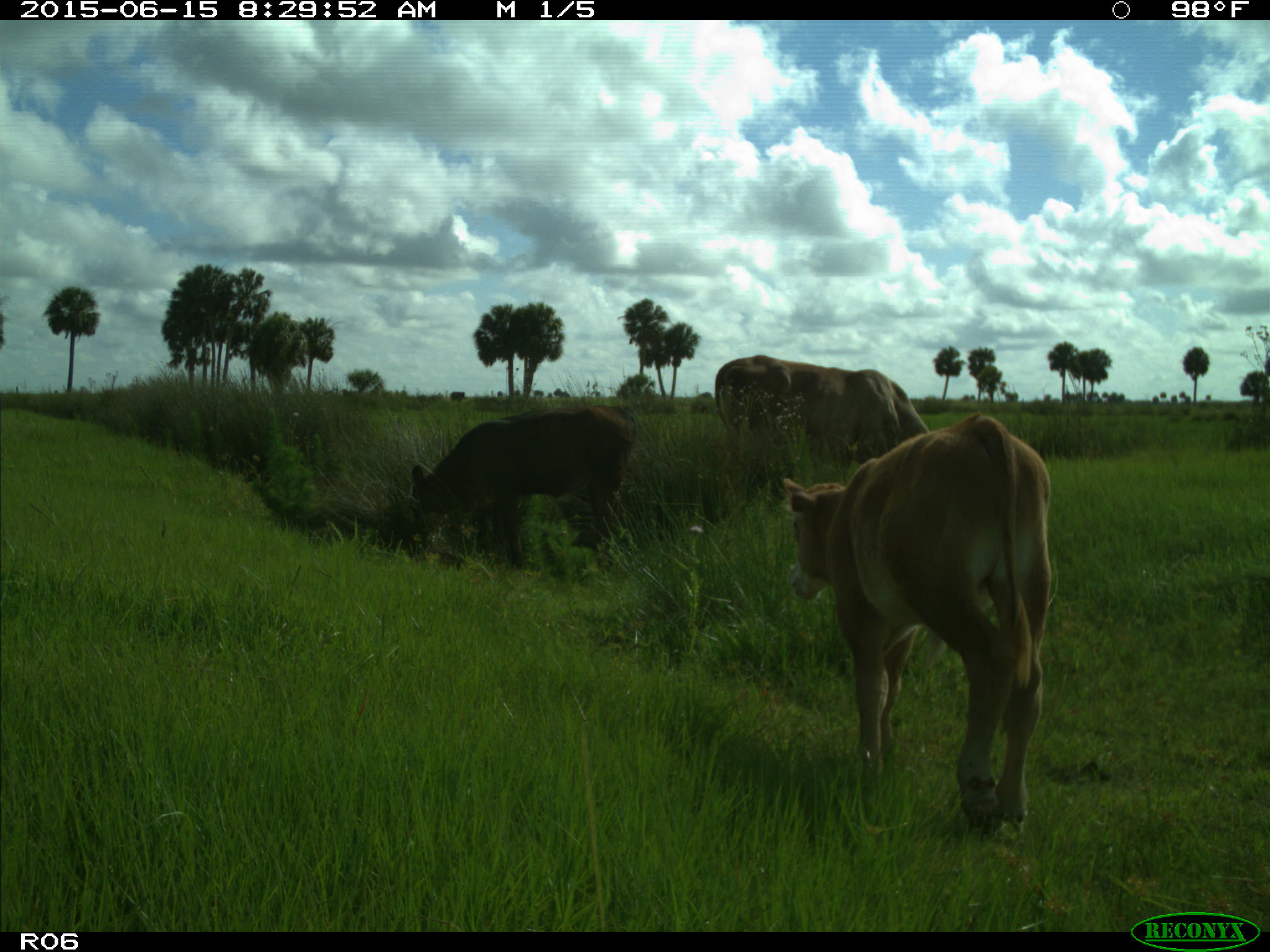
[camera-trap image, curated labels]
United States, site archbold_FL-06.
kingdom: Animalia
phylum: Chordata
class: Mammalia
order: Artiodactyla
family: Bovidae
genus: Bos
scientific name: Bos taurus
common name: domestic cow